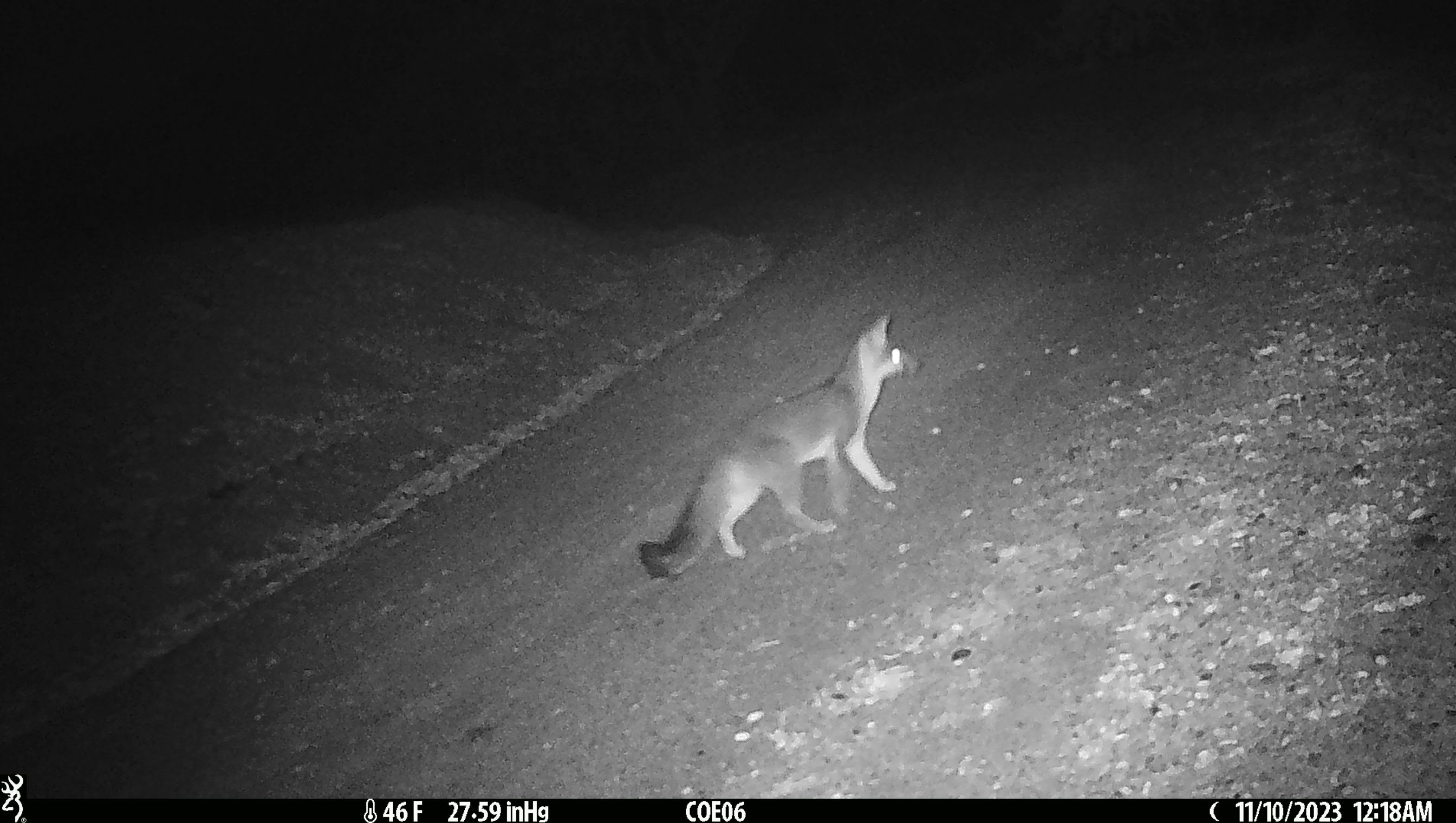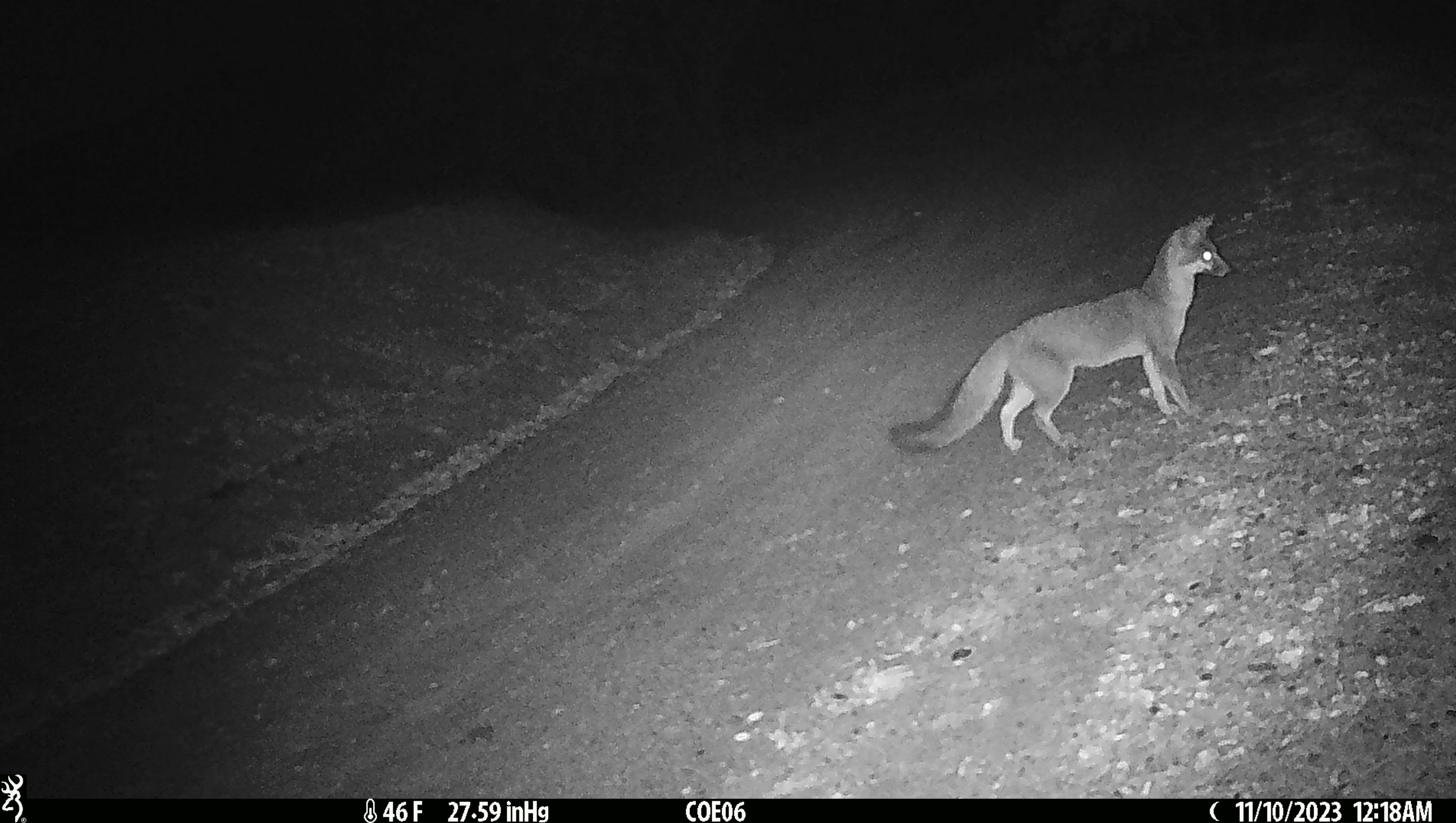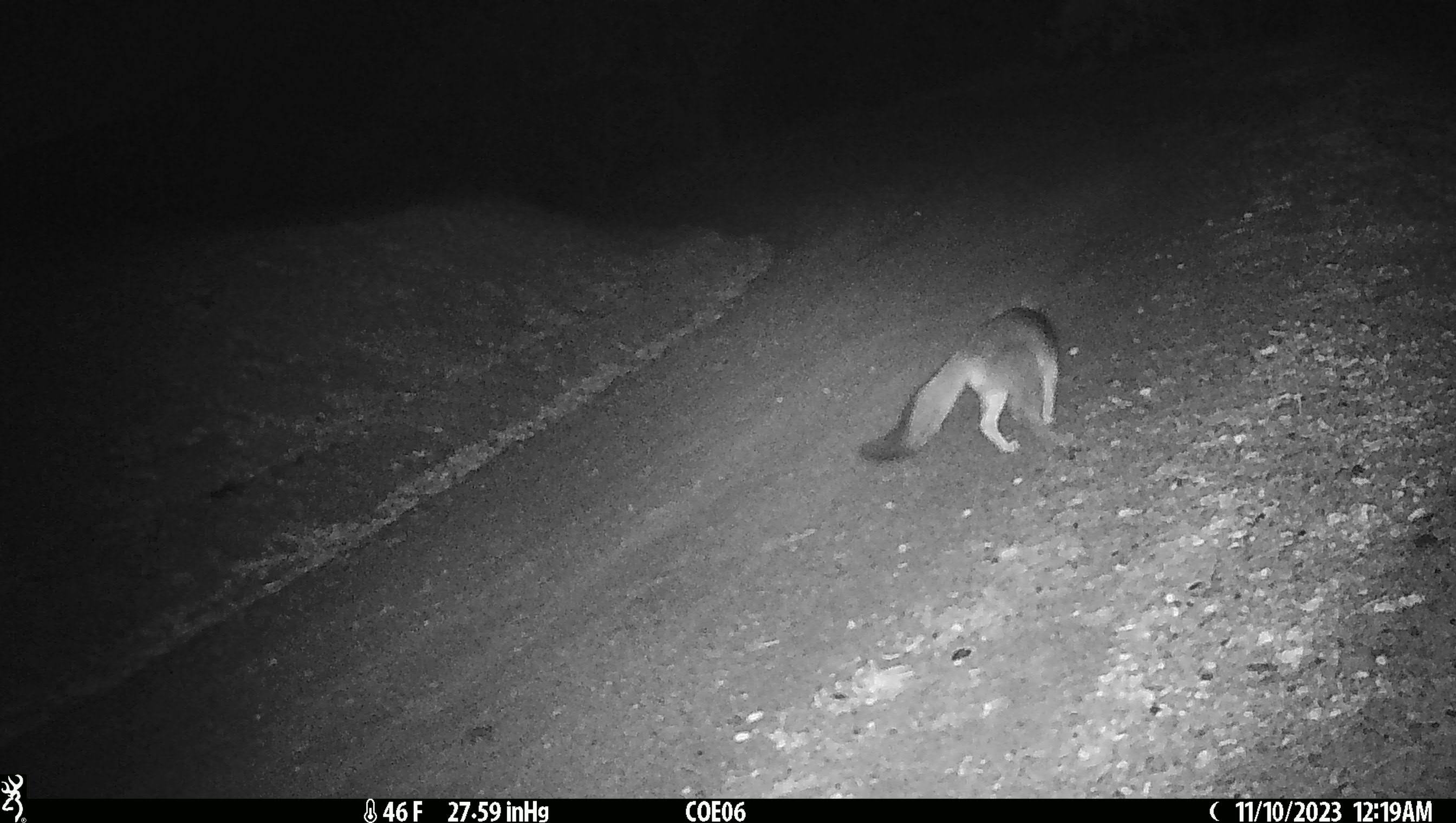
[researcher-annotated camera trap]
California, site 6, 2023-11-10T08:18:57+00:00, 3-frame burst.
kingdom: Animalia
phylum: Chordata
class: Mammalia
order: Carnivora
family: Canidae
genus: Urocyon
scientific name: Urocyon cinereoargenteus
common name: gray fox